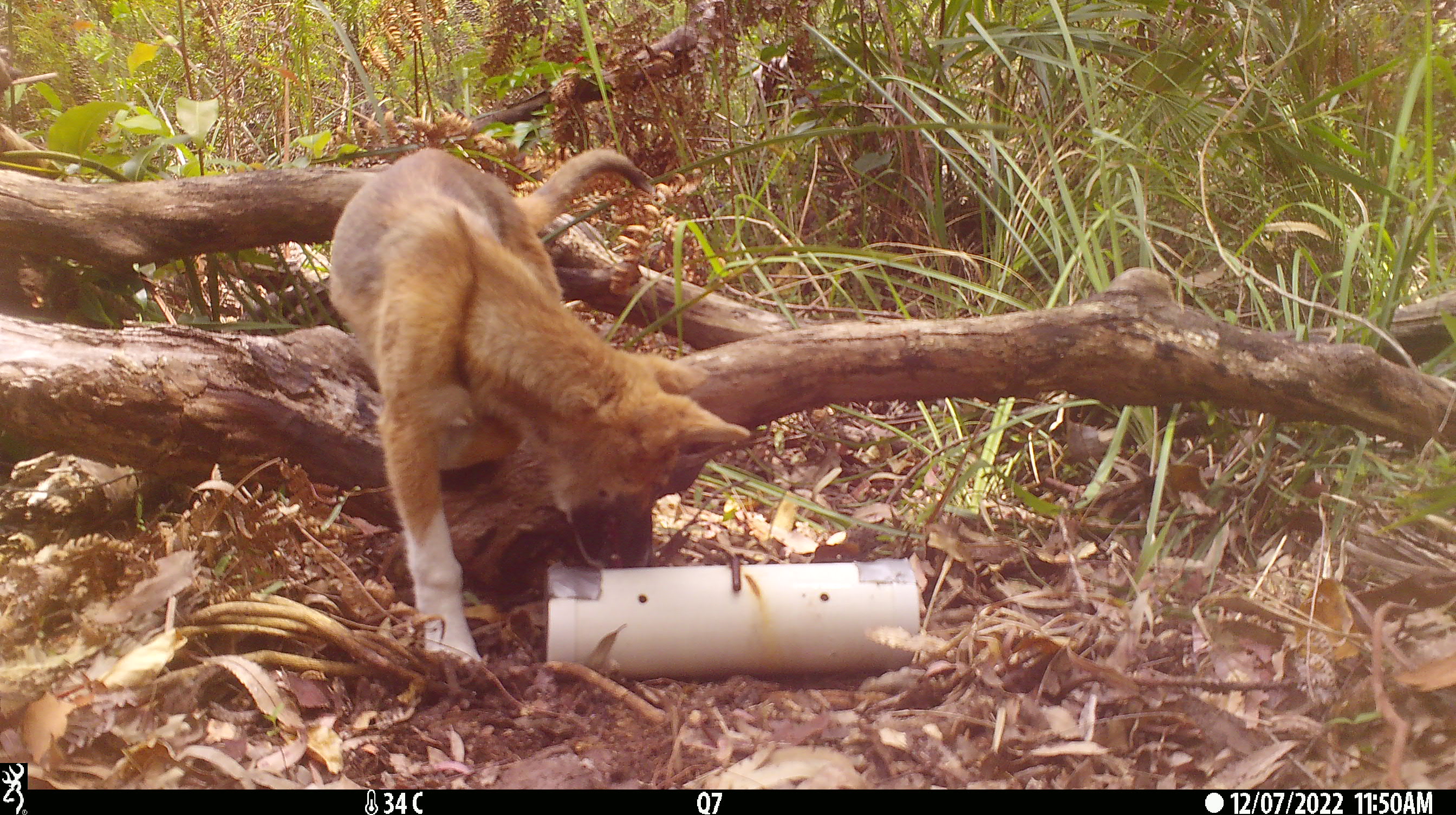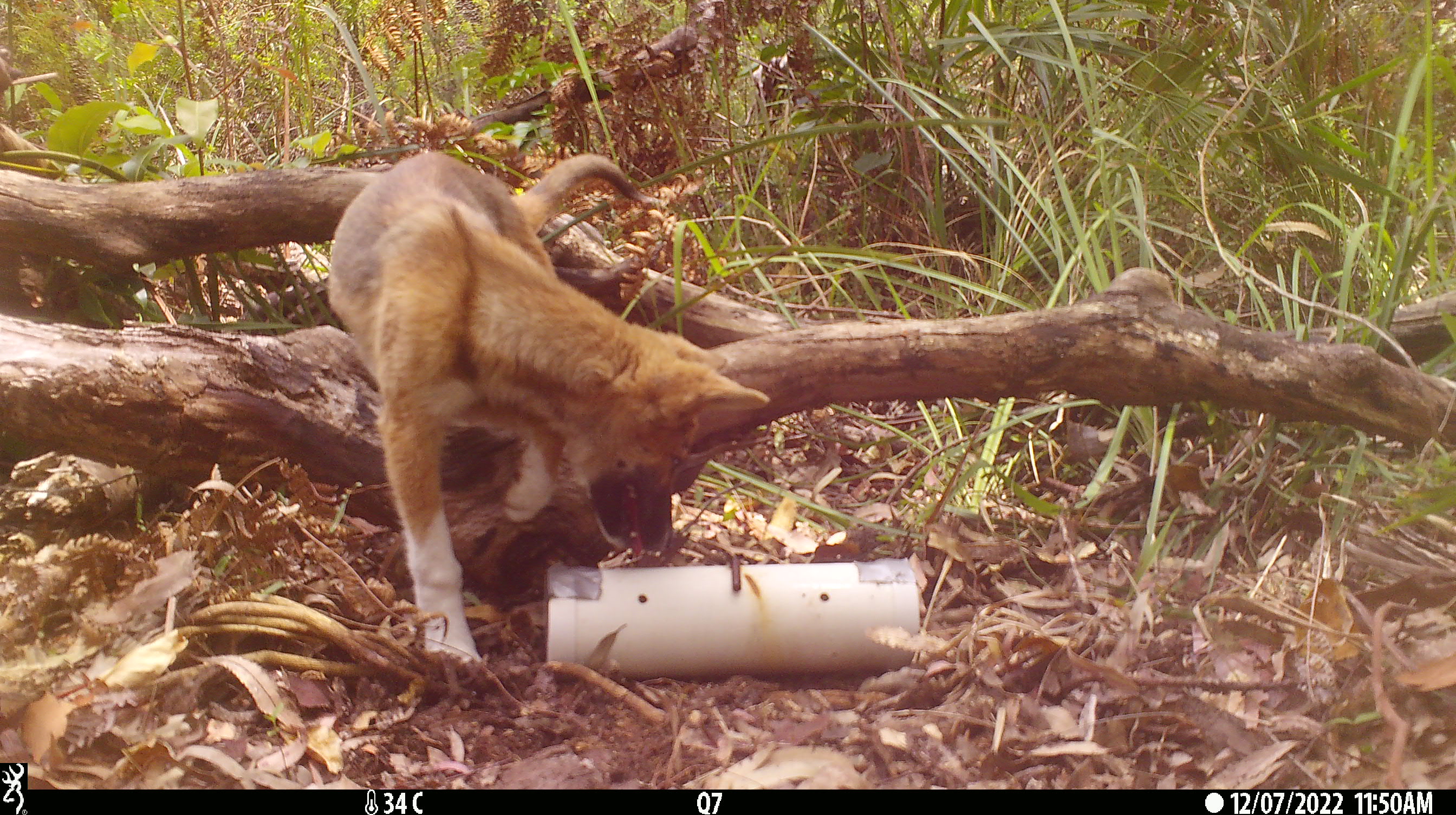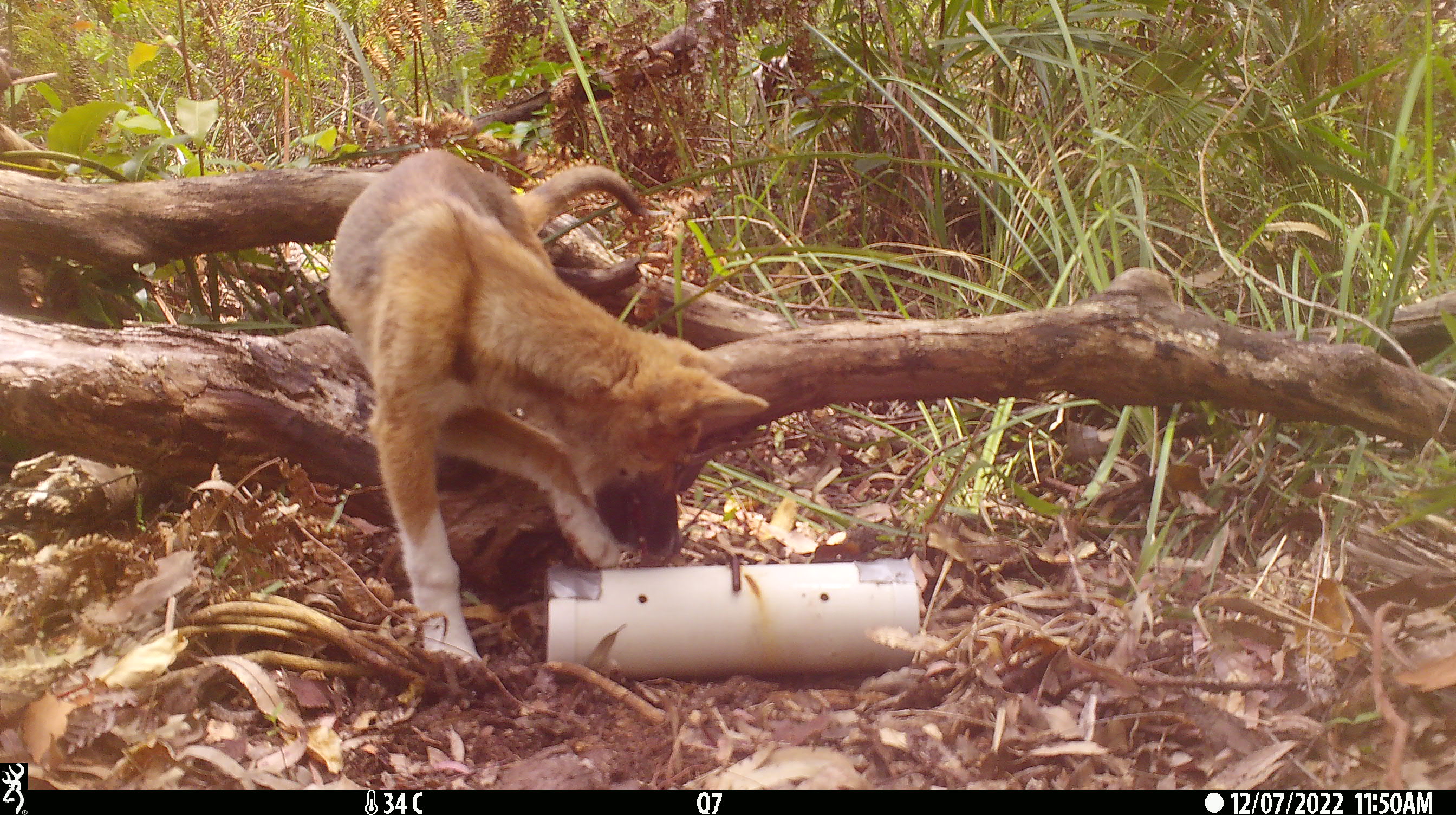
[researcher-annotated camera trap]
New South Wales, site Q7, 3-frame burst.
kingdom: Animalia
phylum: Chordata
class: Mammalia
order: Carnivora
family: Canidae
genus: Canis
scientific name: Canis familiaris dingo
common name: dingo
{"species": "dingo (Canis familiaris dingo)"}